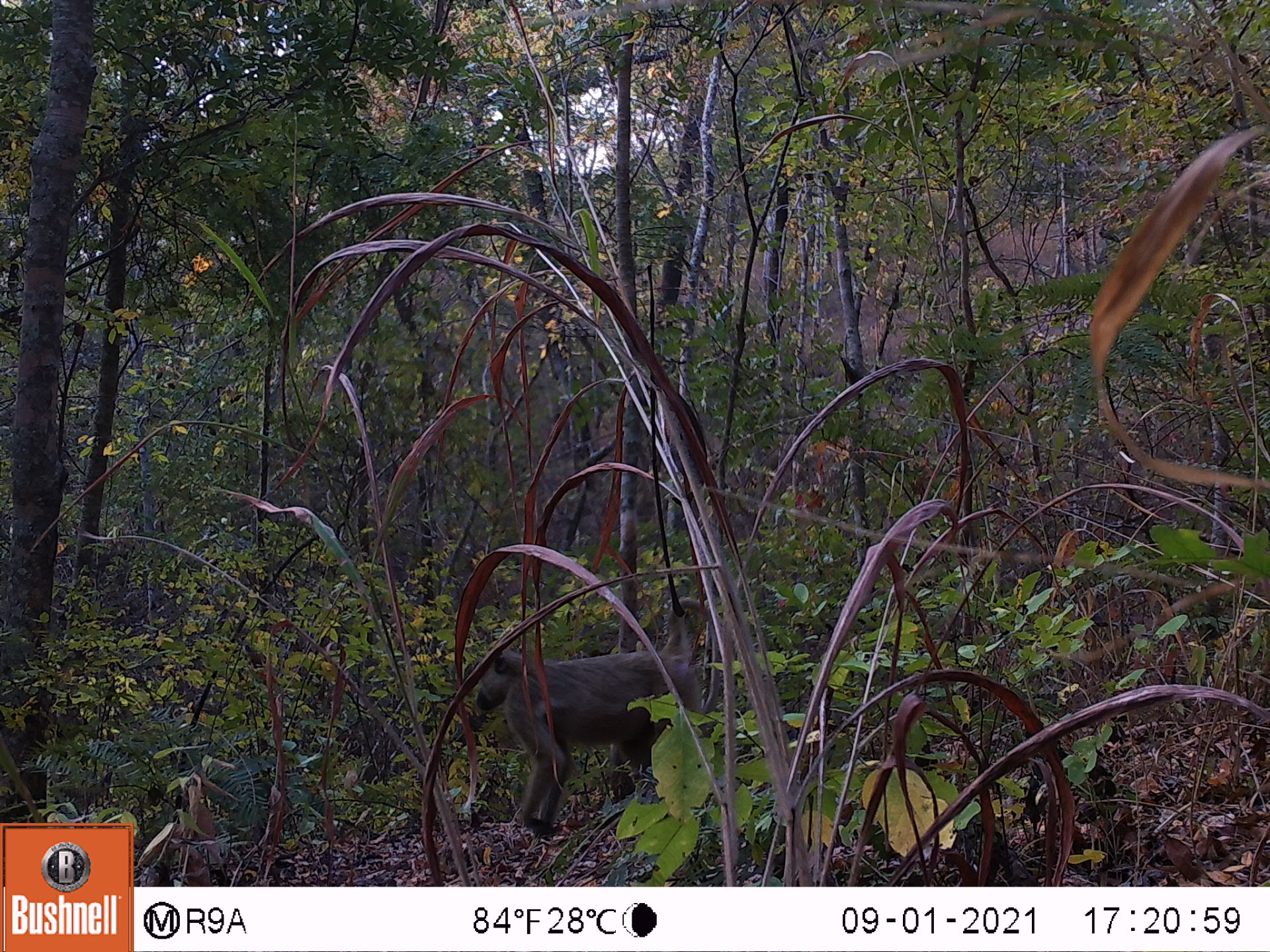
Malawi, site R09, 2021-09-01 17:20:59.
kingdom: Animalia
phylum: Chordata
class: Mammalia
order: Primates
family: Cercopithecidae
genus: Papio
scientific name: Papio cynocephalus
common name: yellow baboon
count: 1